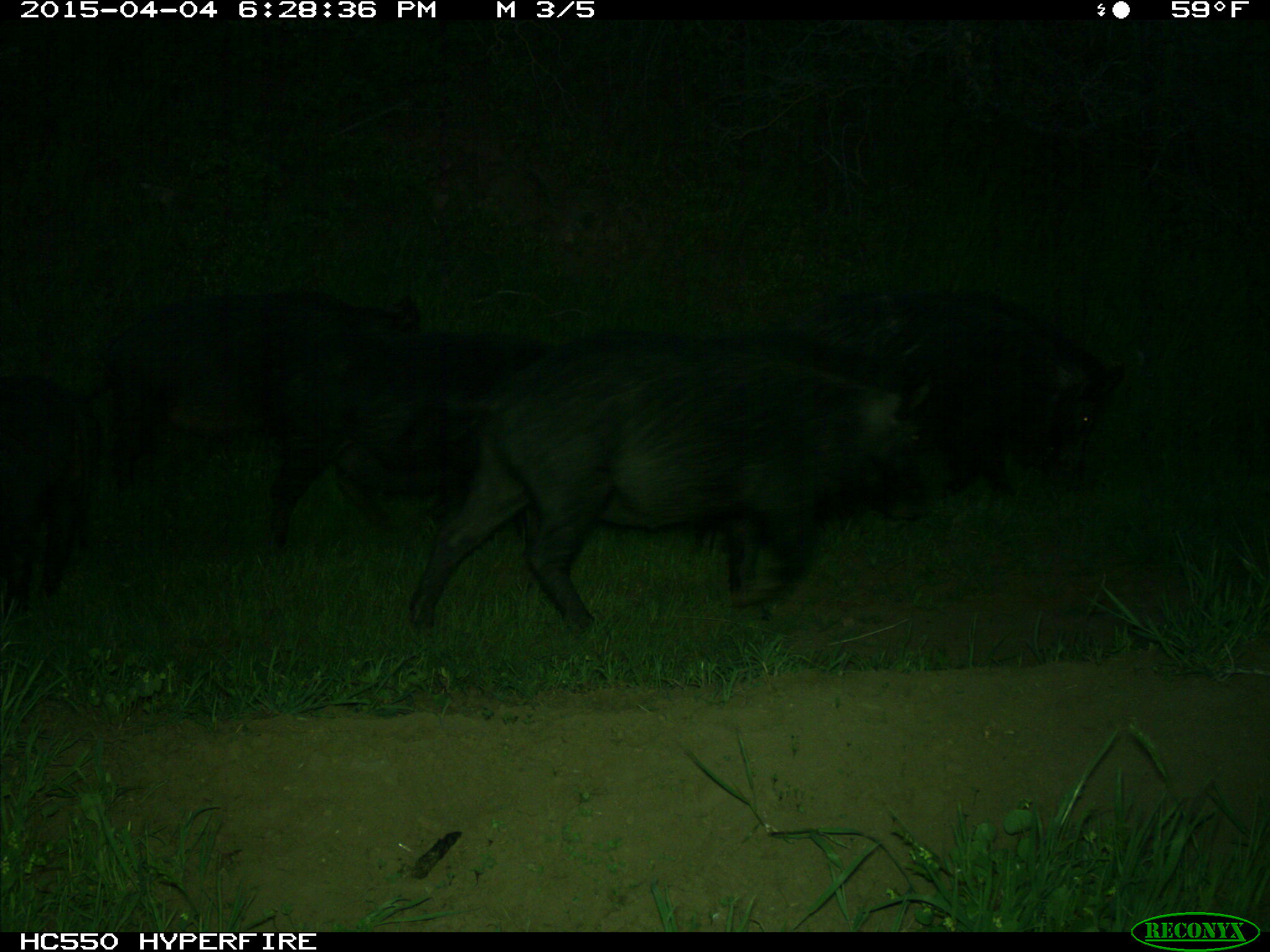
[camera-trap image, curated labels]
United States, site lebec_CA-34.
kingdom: Animalia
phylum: Chordata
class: Mammalia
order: Artiodactyla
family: Suidae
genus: Sus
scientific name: Sus scrofa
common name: wild boar